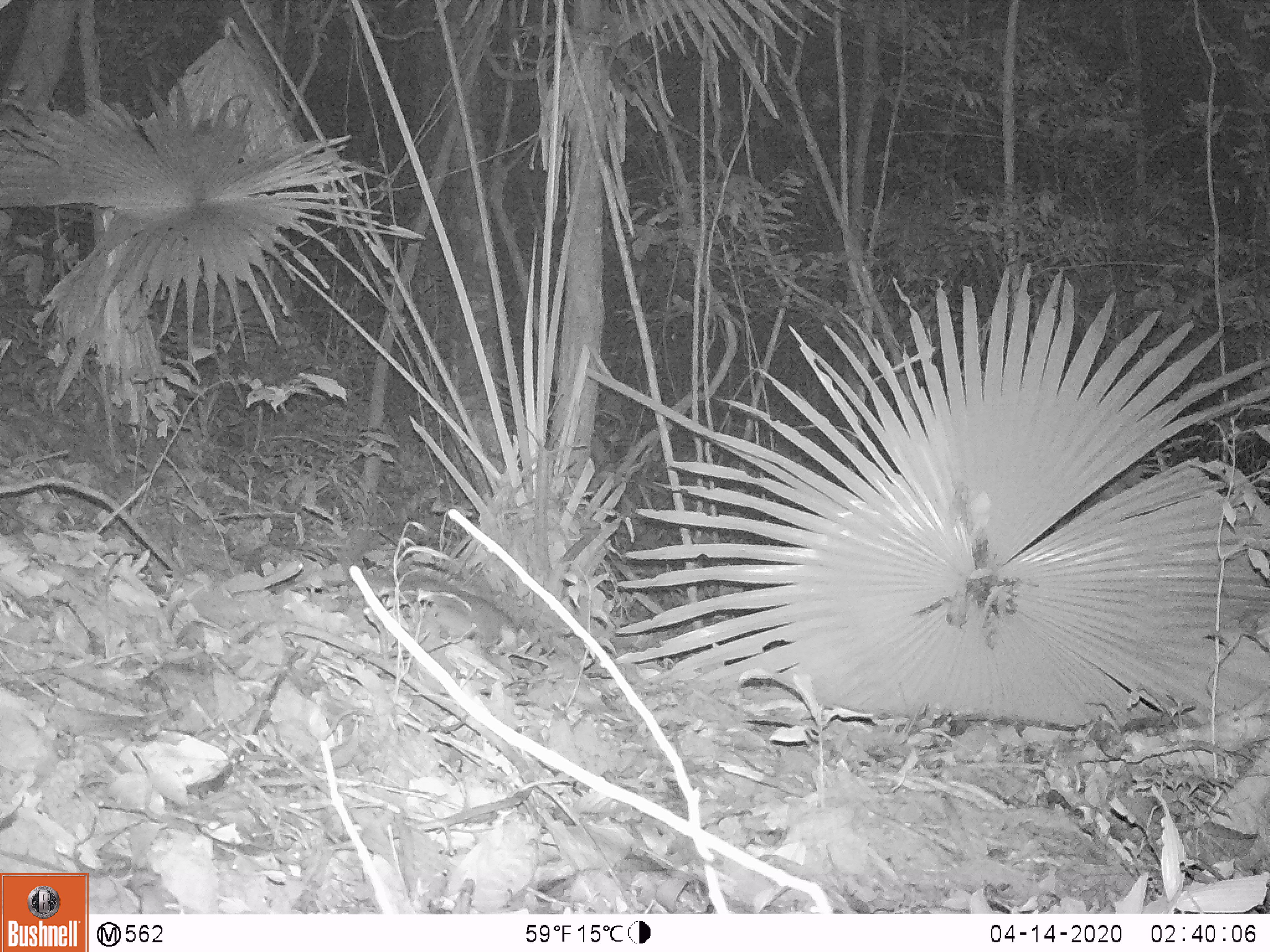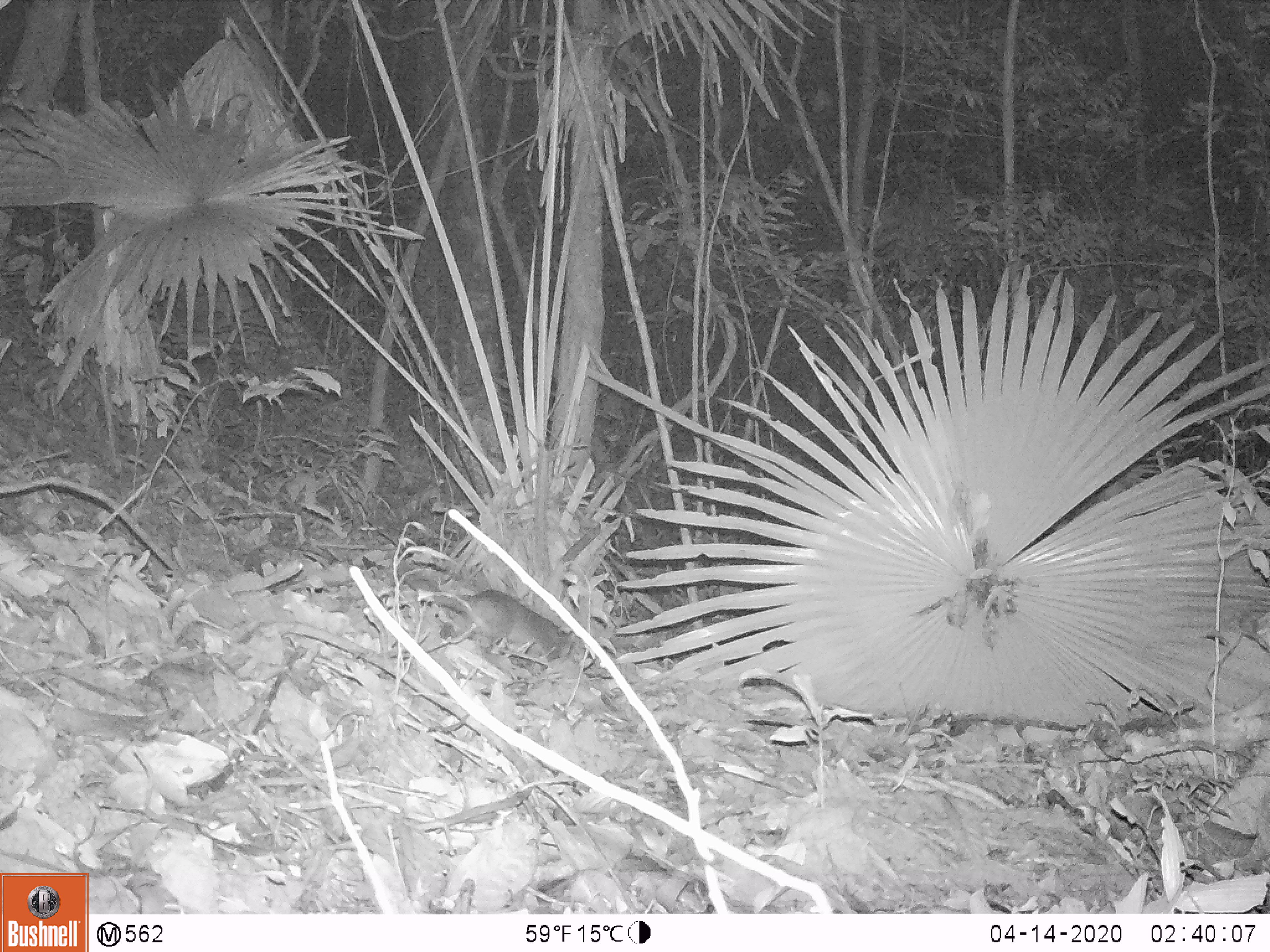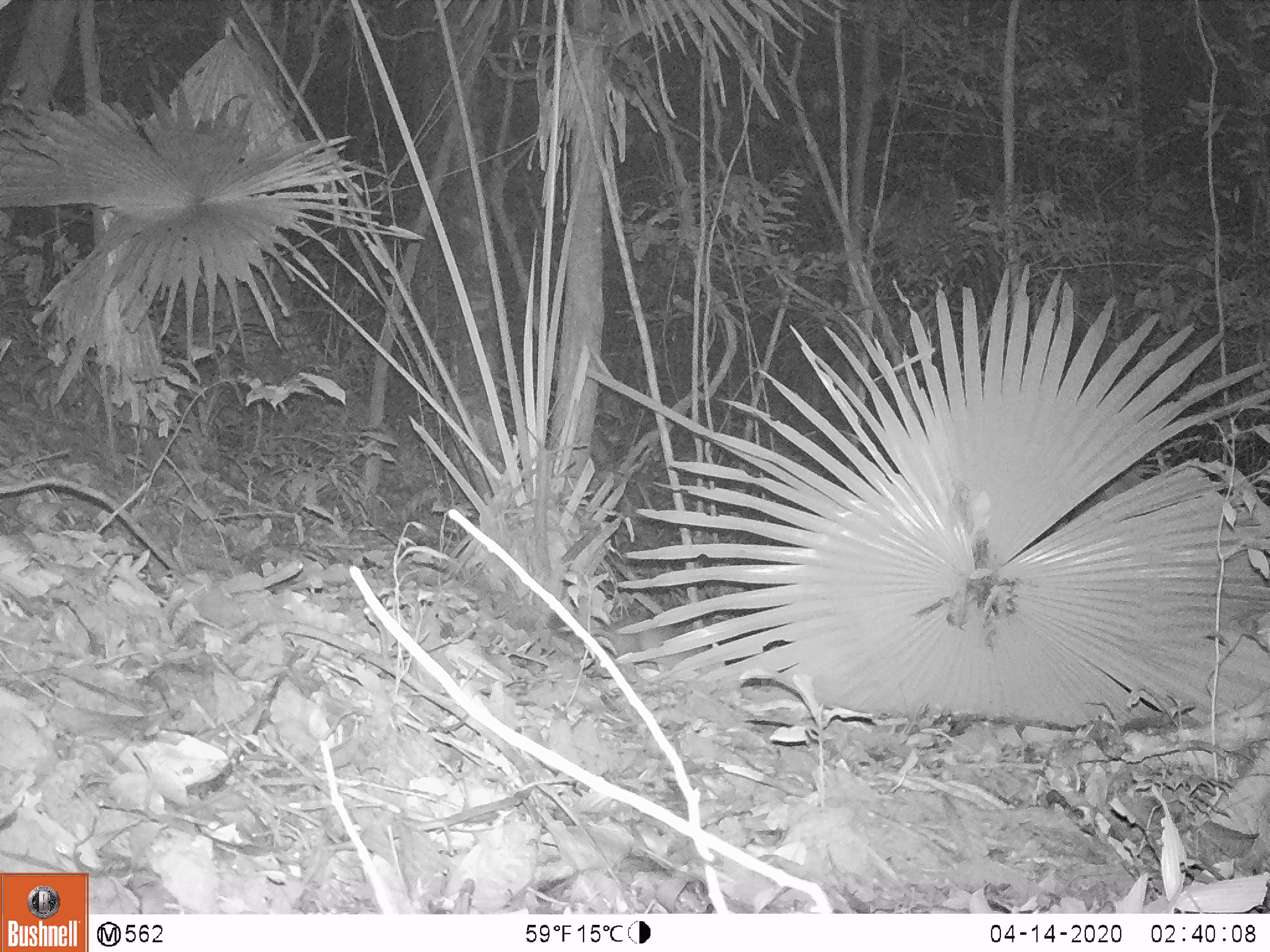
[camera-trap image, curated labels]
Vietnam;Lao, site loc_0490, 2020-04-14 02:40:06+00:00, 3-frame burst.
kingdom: Animalia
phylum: Chordata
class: Mammalia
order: Carnivora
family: Mustelidae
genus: Melogale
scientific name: Melogale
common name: ferret badger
Ferret badger (Melogale). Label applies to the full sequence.